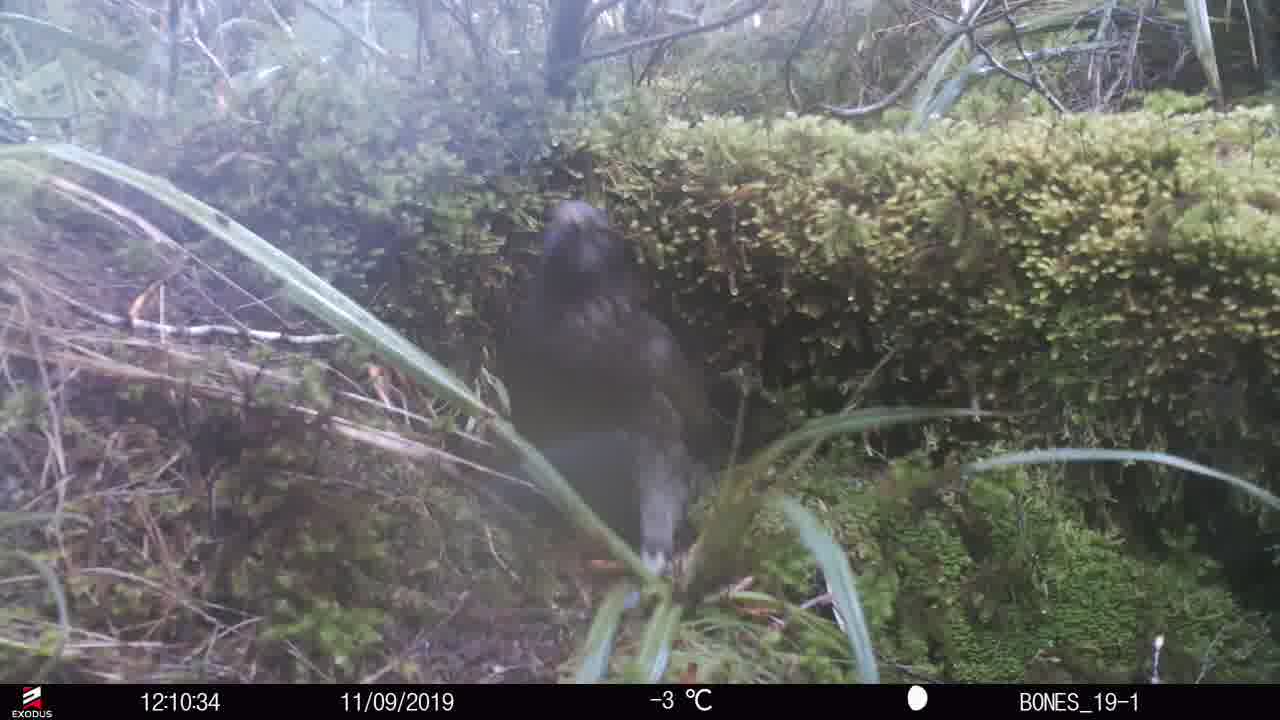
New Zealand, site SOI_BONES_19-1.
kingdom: Animalia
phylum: Chordata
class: Aves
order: Psittaciformes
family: Strigopidae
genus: Nestor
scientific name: Nestor notabilis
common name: kea